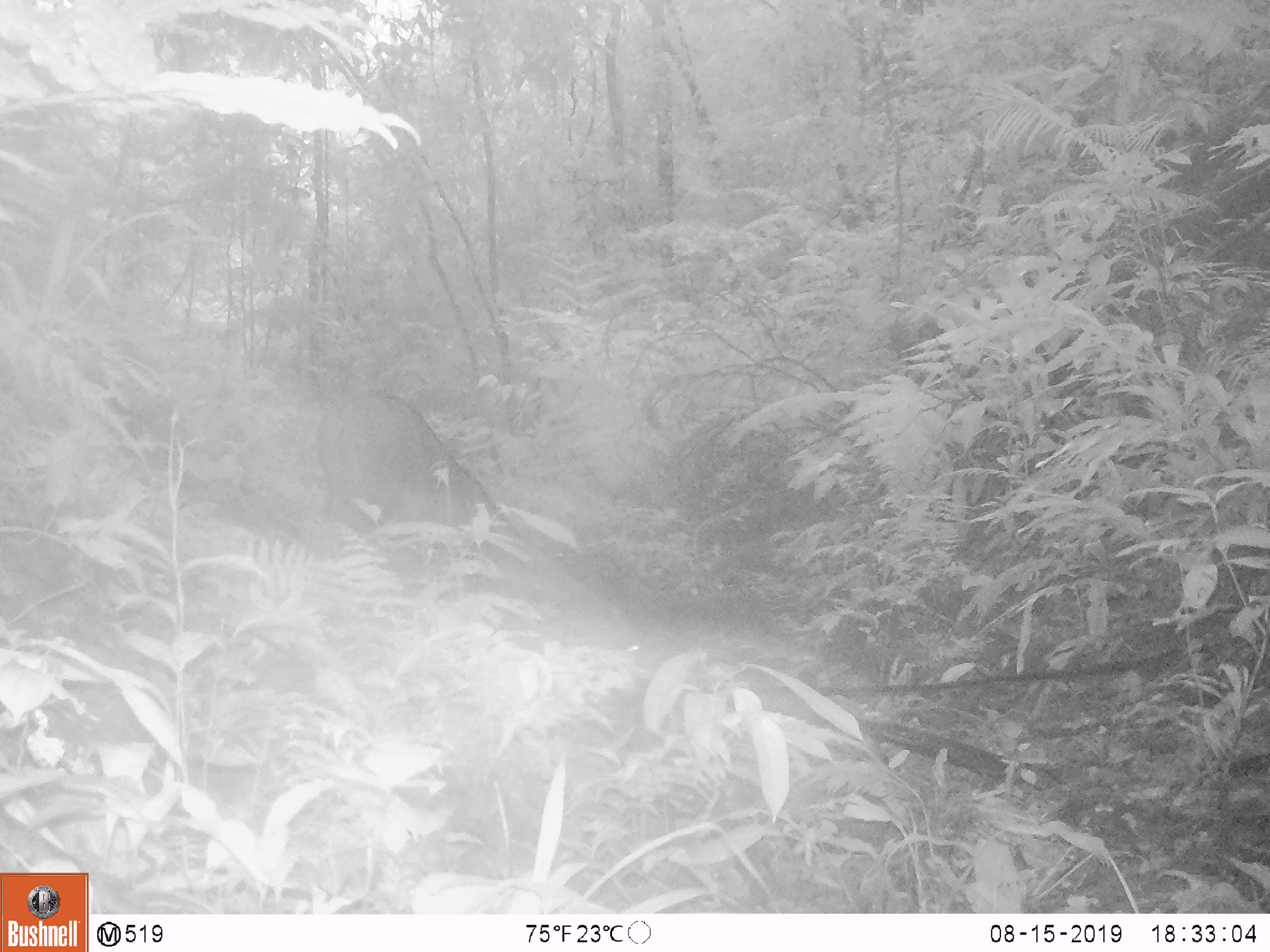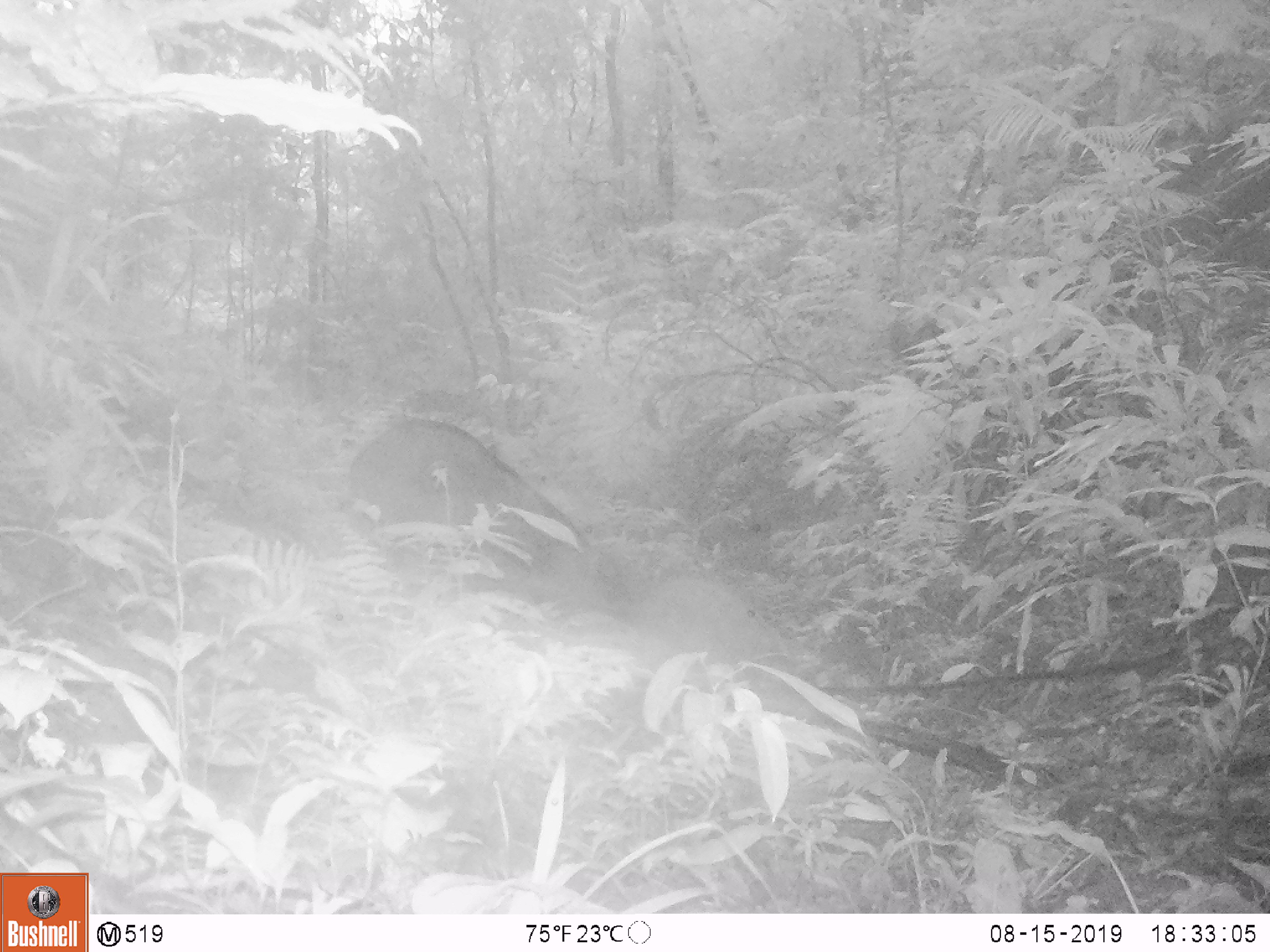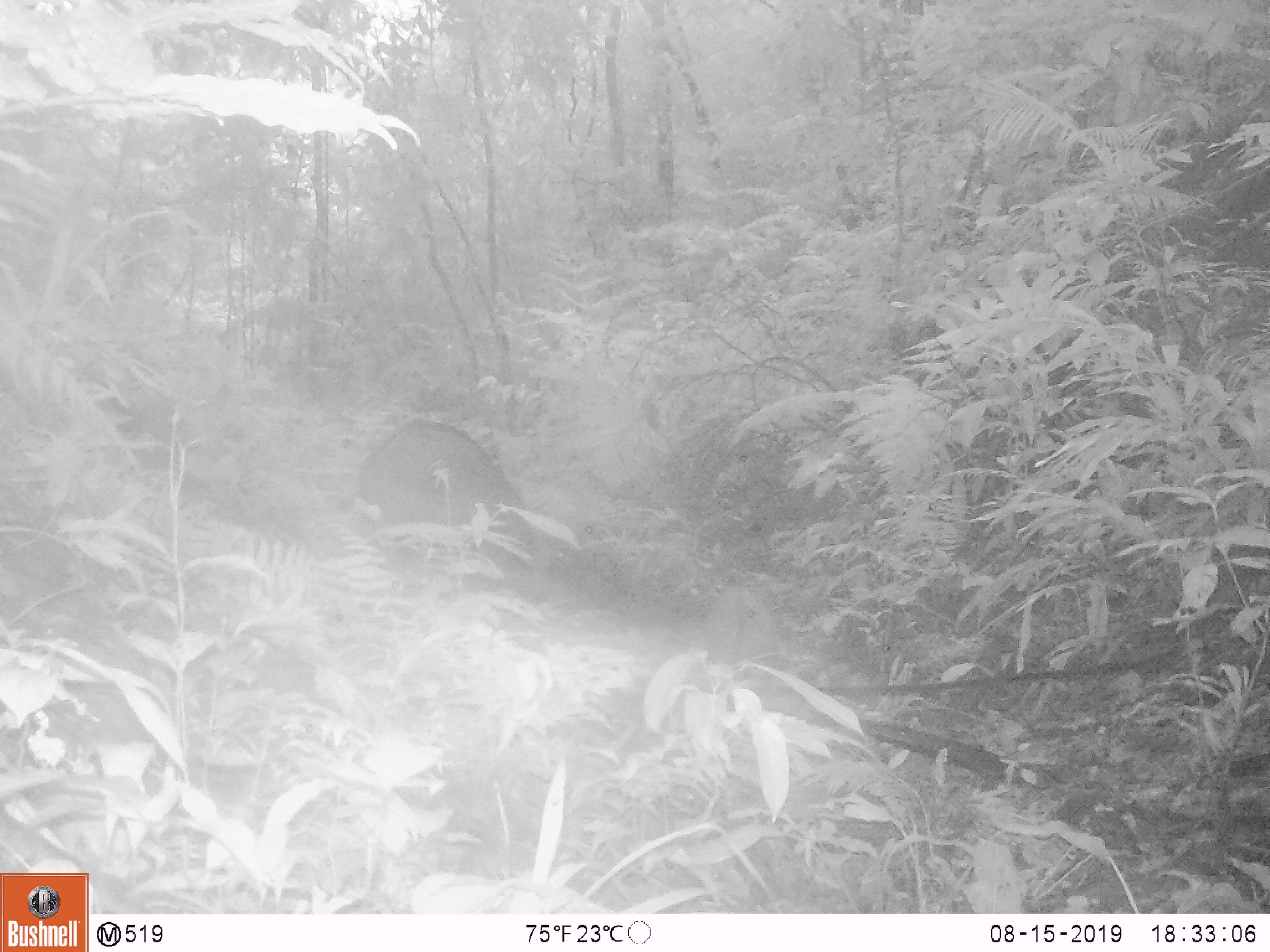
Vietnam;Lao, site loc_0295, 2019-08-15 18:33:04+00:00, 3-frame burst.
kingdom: Animalia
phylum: Chordata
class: Mammalia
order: Artiodactyla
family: Suidae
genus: Sus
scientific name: Sus scrofa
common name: eurasian wild pig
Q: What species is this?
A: Eurasian wild pig (Sus scrofa).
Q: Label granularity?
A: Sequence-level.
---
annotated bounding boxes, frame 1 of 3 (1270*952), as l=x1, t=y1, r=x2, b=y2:
eurasian wild pig: l=316, t=390, r=518, b=547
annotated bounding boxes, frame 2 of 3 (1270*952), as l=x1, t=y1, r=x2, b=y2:
eurasian wild pig: l=348, t=419, r=594, b=598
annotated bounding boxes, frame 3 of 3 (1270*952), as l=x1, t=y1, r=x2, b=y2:
eurasian wild pig: l=362, t=418, r=526, b=571